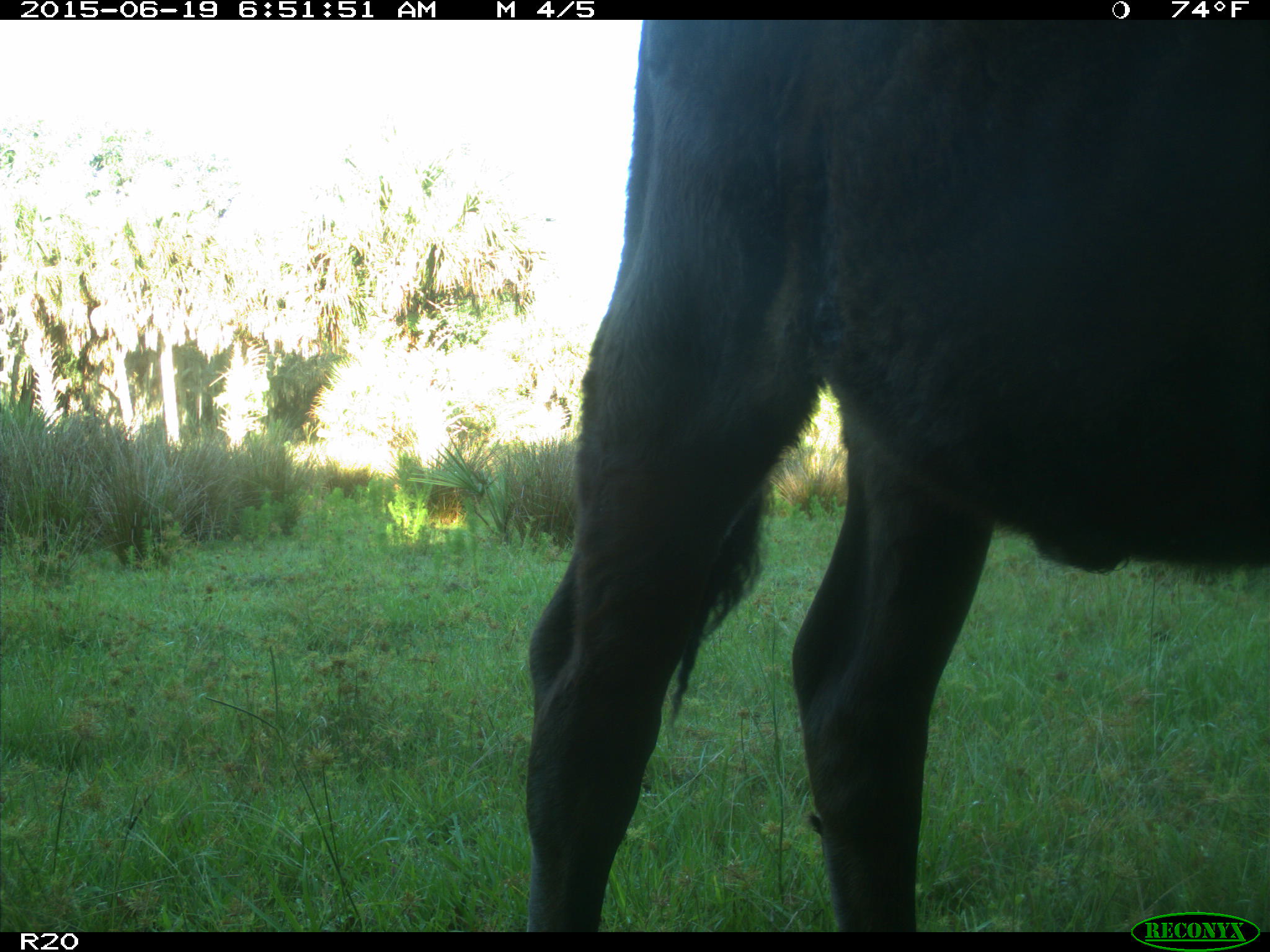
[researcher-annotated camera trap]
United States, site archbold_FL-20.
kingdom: Animalia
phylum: Chordata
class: Mammalia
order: Artiodactyla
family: Bovidae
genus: Bos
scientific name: Bos taurus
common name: domestic cow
Bos taurus (domestic cow).